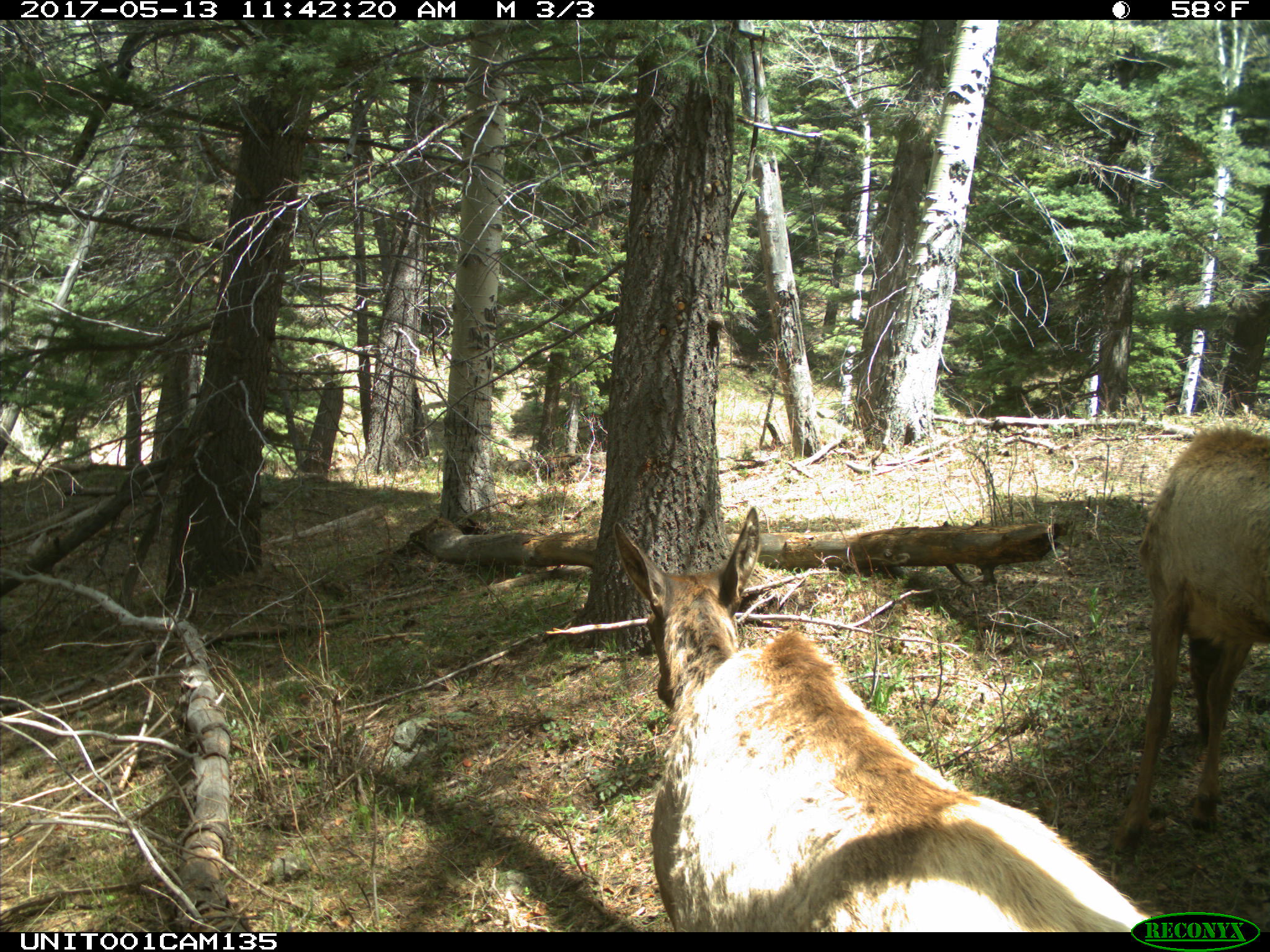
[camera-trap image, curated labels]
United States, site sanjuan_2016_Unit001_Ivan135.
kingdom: Animalia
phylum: Chordata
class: Mammalia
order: Artiodactyla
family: Cervidae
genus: Cervus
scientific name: Cervus elaphus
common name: red deer